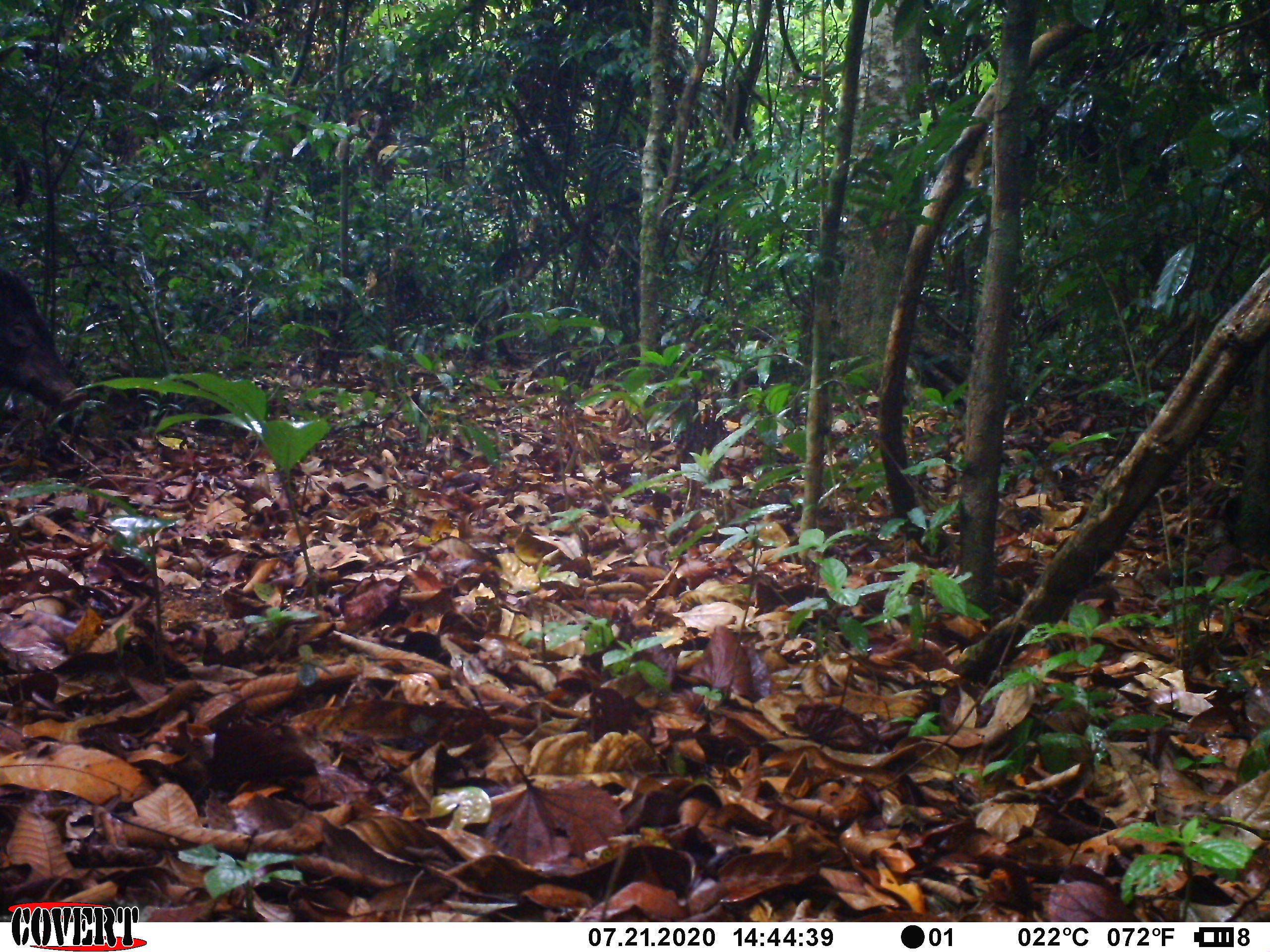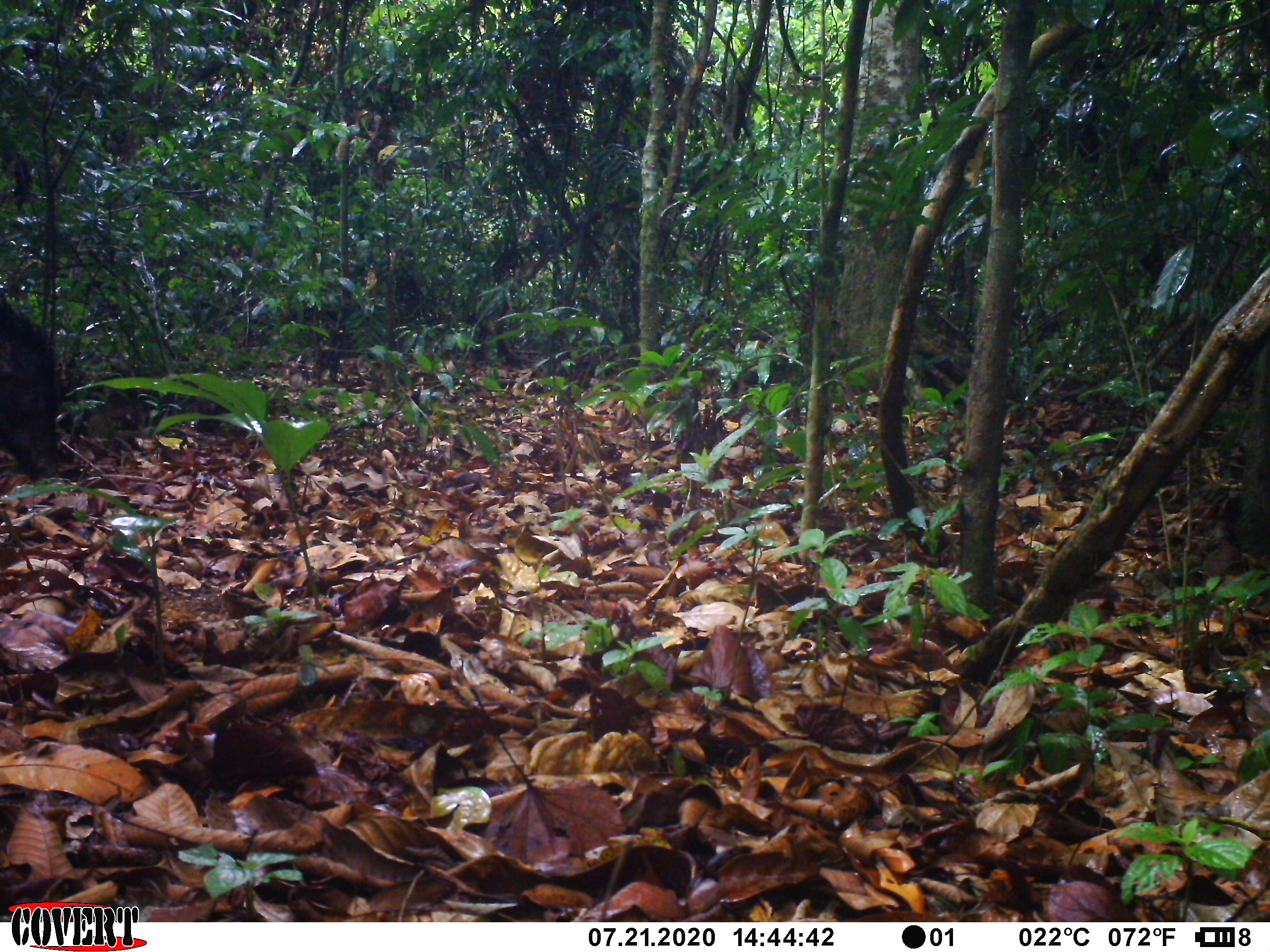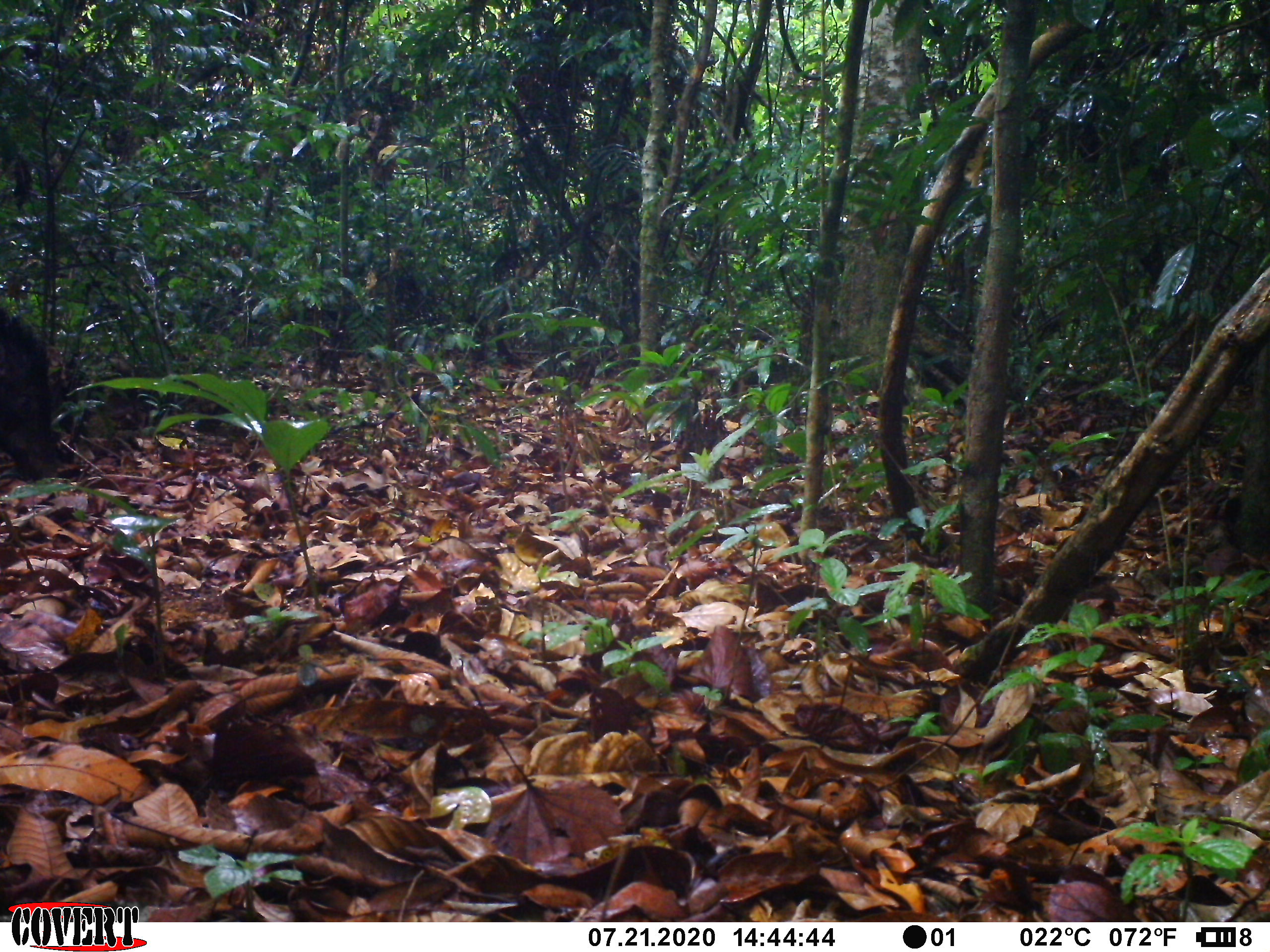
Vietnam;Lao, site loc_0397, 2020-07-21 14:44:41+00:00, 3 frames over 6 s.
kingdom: Animalia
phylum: Chordata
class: Mammalia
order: Artiodactyla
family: Suidae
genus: Sus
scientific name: Sus scrofa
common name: eurasian wild pig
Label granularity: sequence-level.